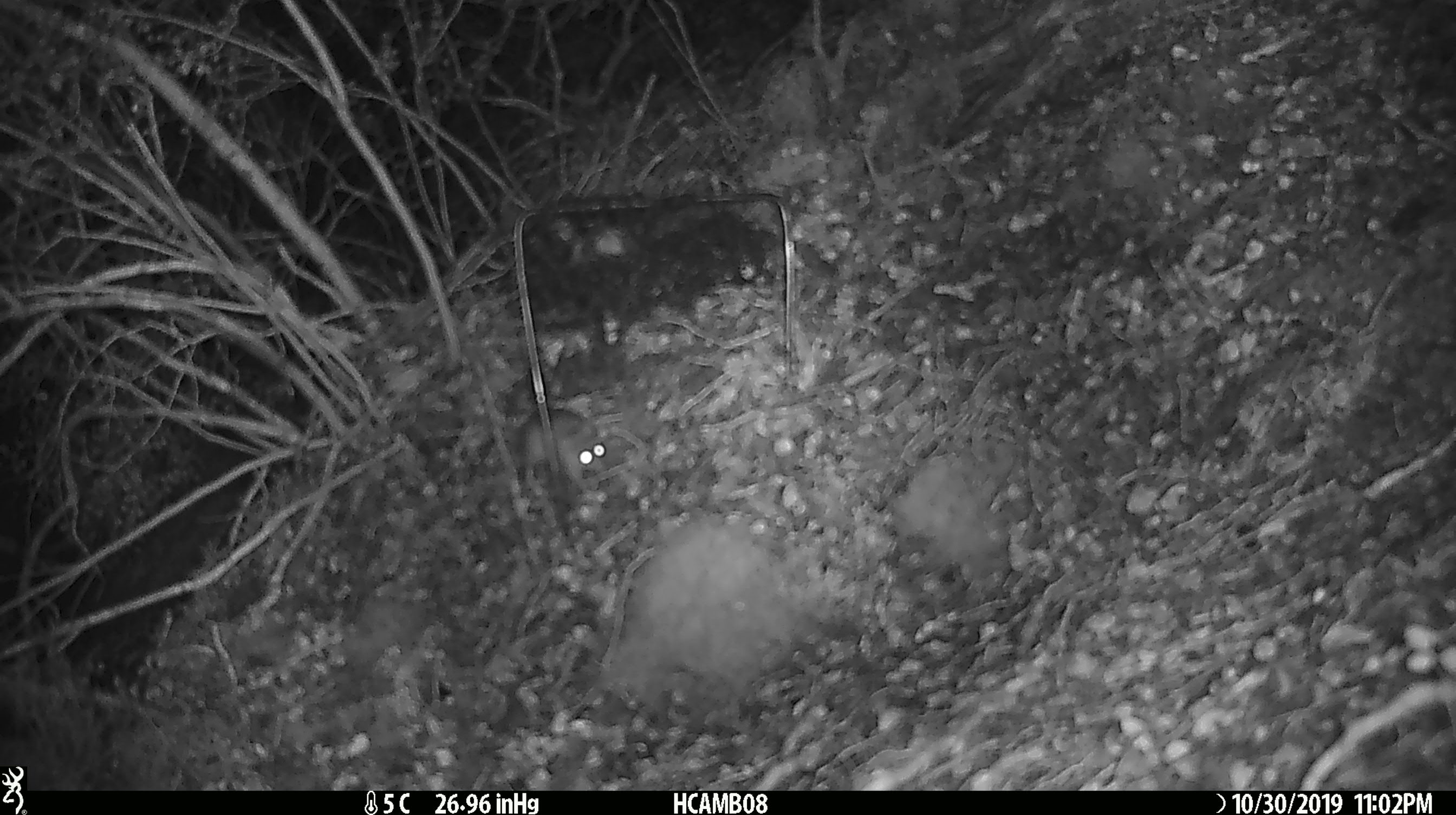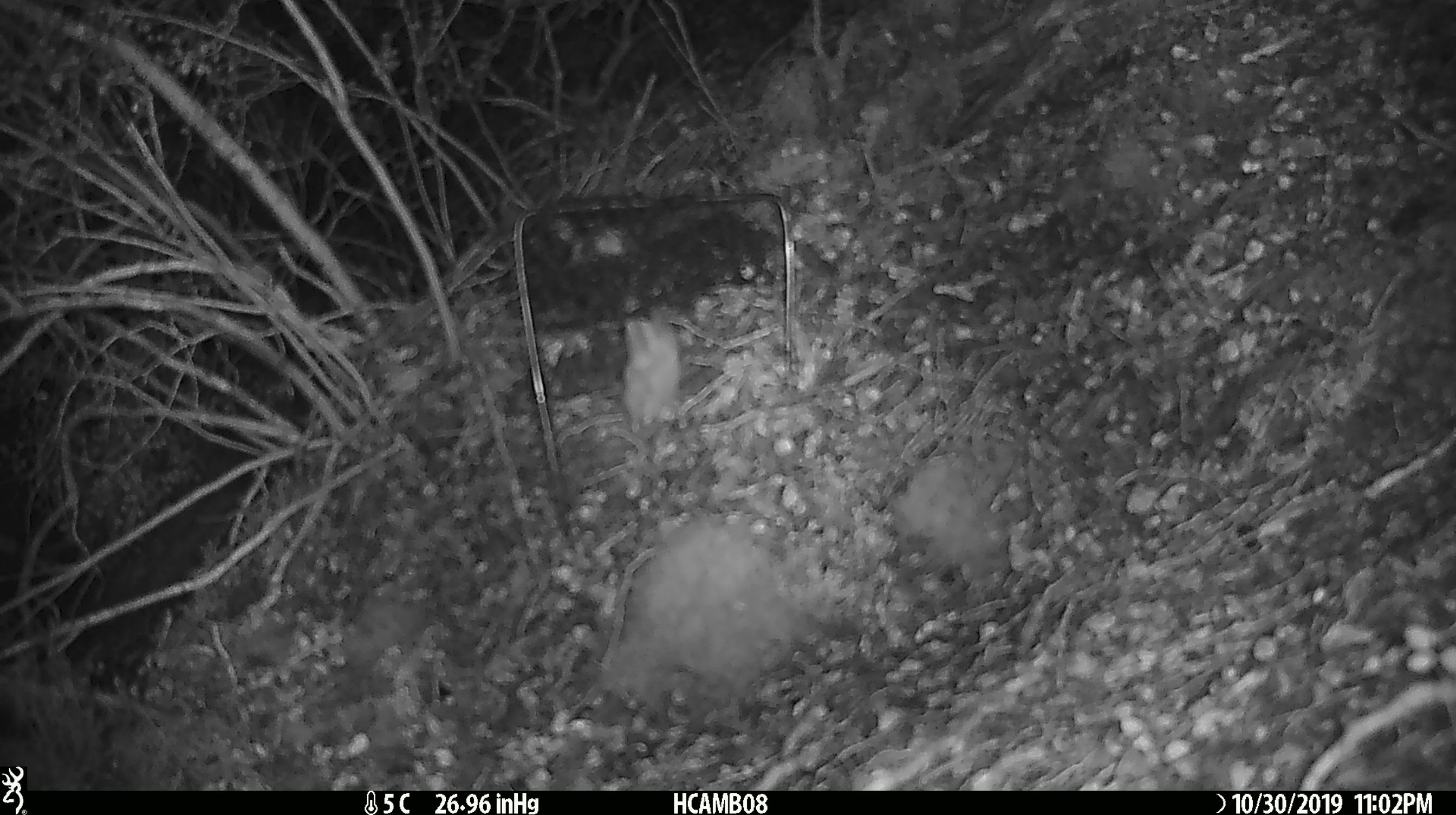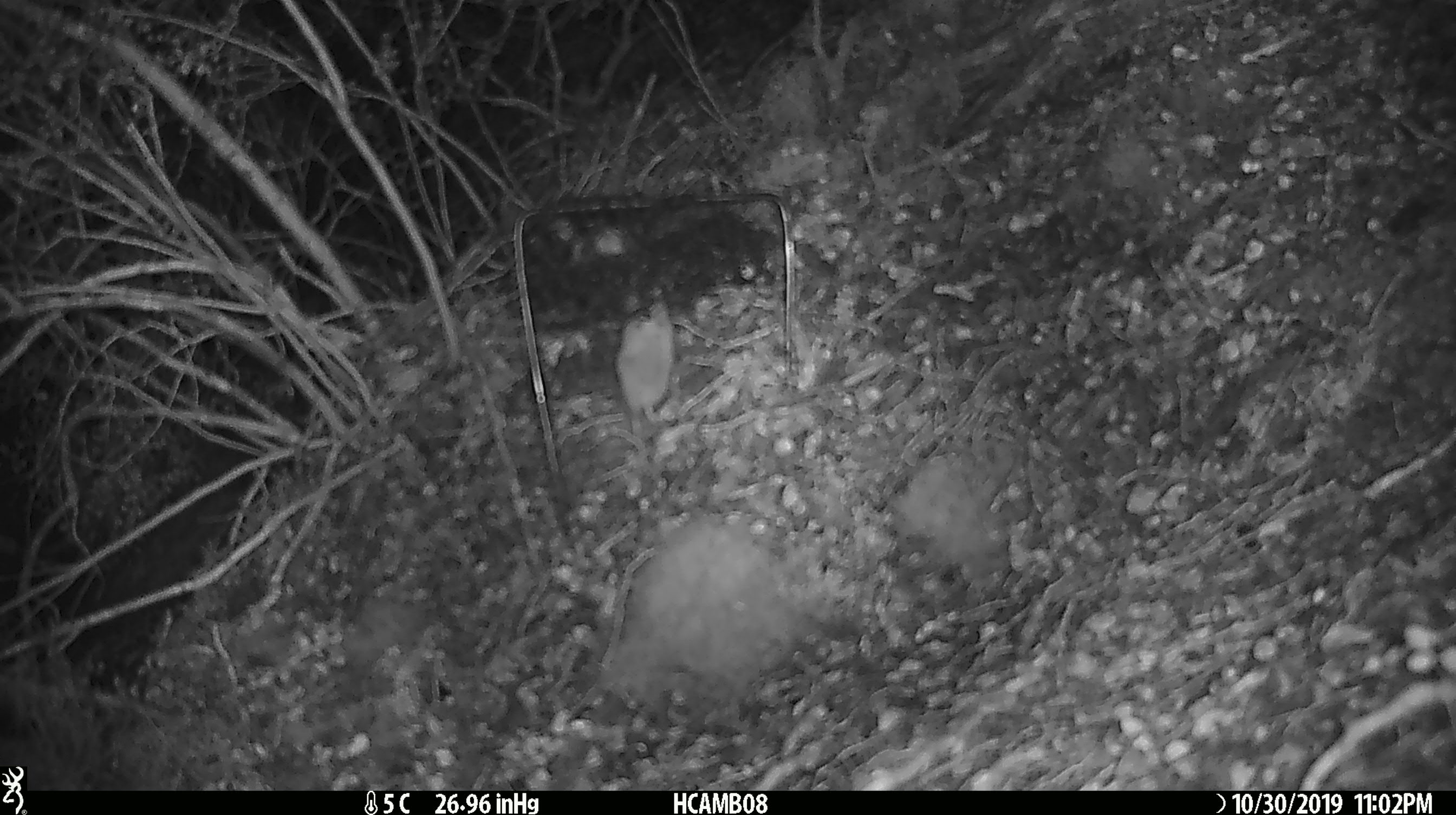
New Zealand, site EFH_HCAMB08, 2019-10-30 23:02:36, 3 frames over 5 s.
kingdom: Animalia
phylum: Chordata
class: Mammalia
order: Rodentia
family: Muridae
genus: Mus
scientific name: Mus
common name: mouse